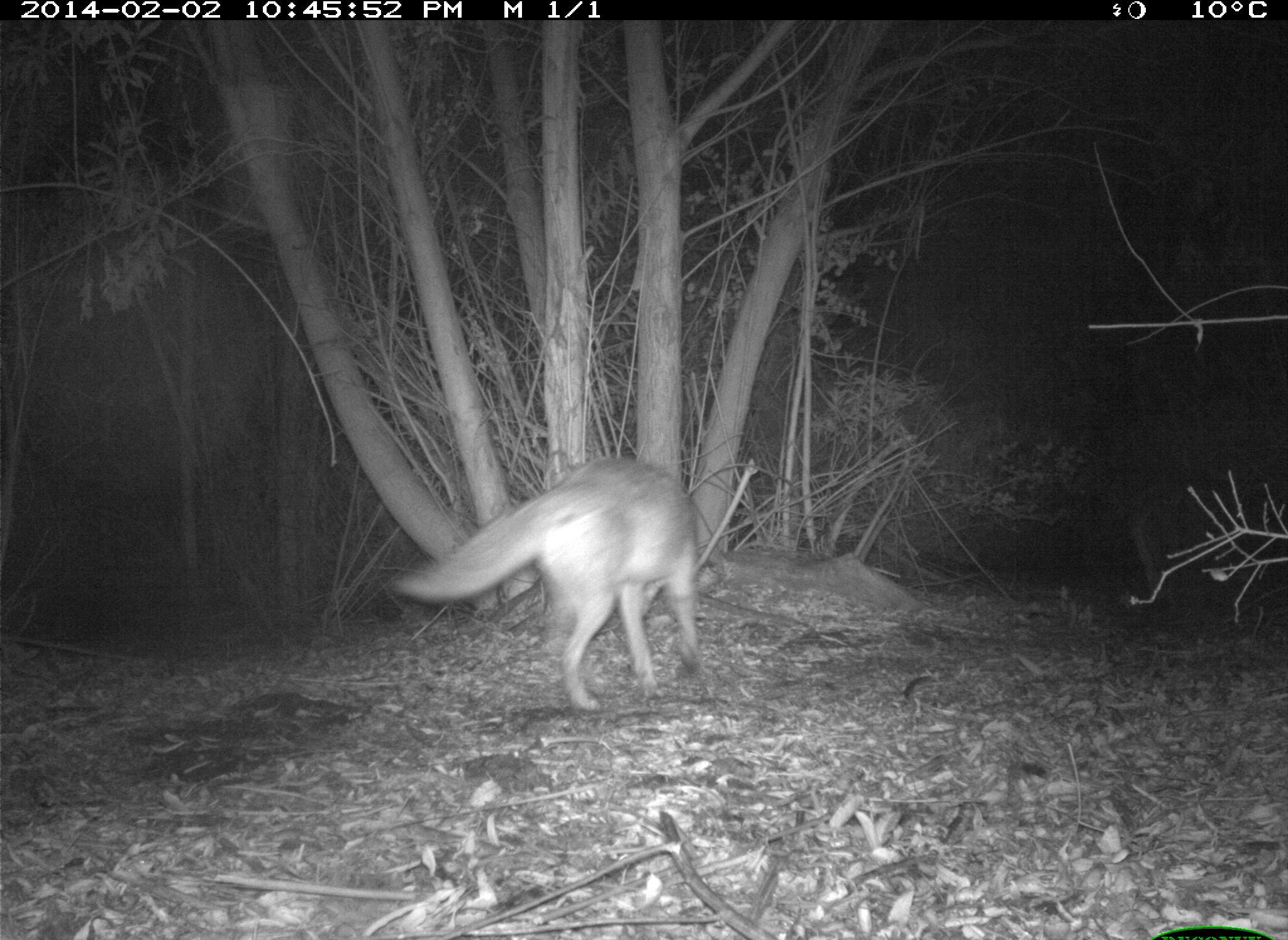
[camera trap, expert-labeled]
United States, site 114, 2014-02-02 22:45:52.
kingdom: Animalia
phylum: Chordata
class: Mammalia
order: Carnivora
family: Canidae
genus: Canis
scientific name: Canis latrans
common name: coyote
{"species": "coyote (Canis latrans)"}